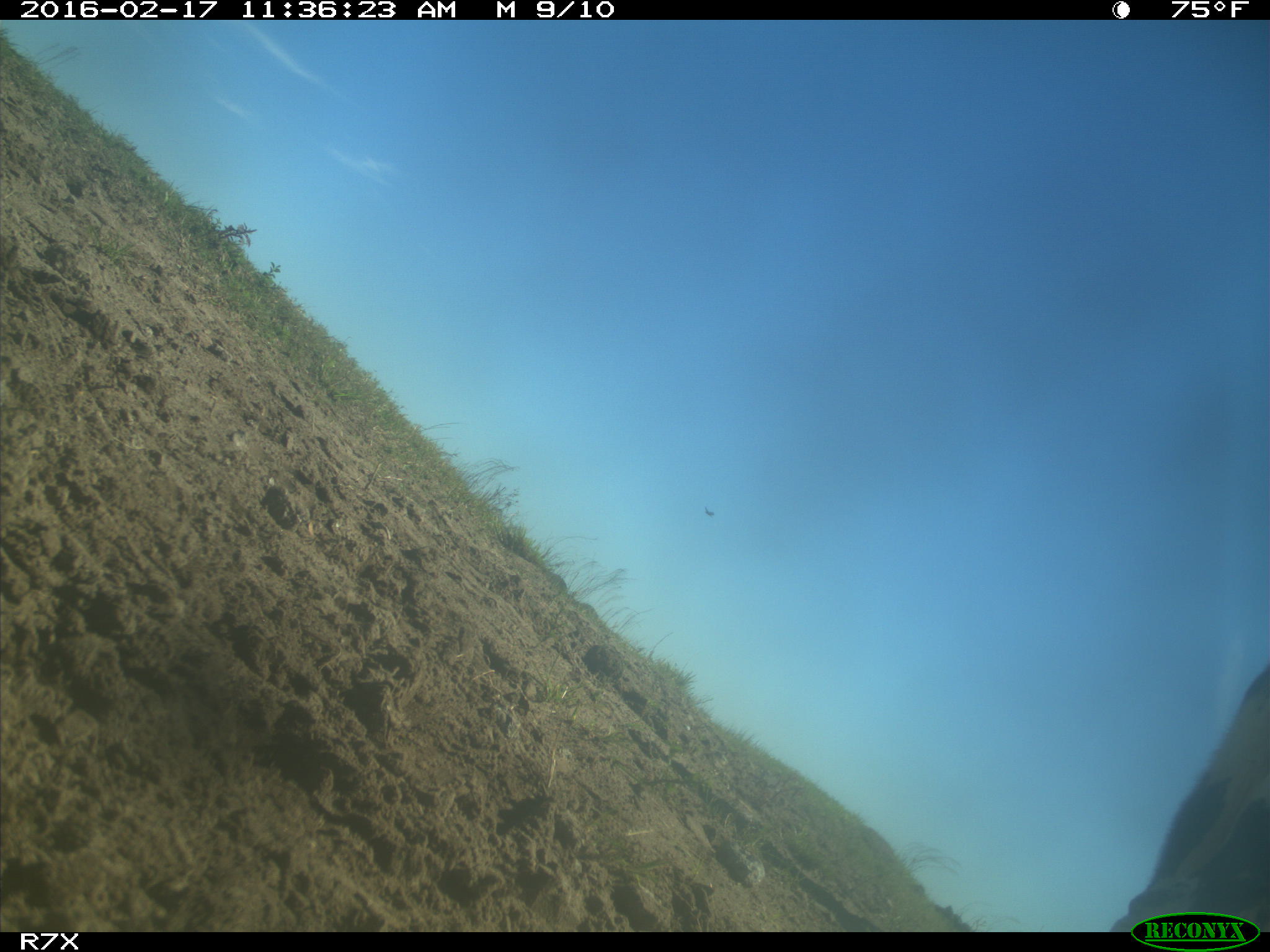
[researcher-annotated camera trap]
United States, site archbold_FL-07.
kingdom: Animalia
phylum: Chordata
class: Mammalia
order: Artiodactyla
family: Bovidae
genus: Bos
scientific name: Bos taurus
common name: domestic cow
Bos taurus (domestic cow).